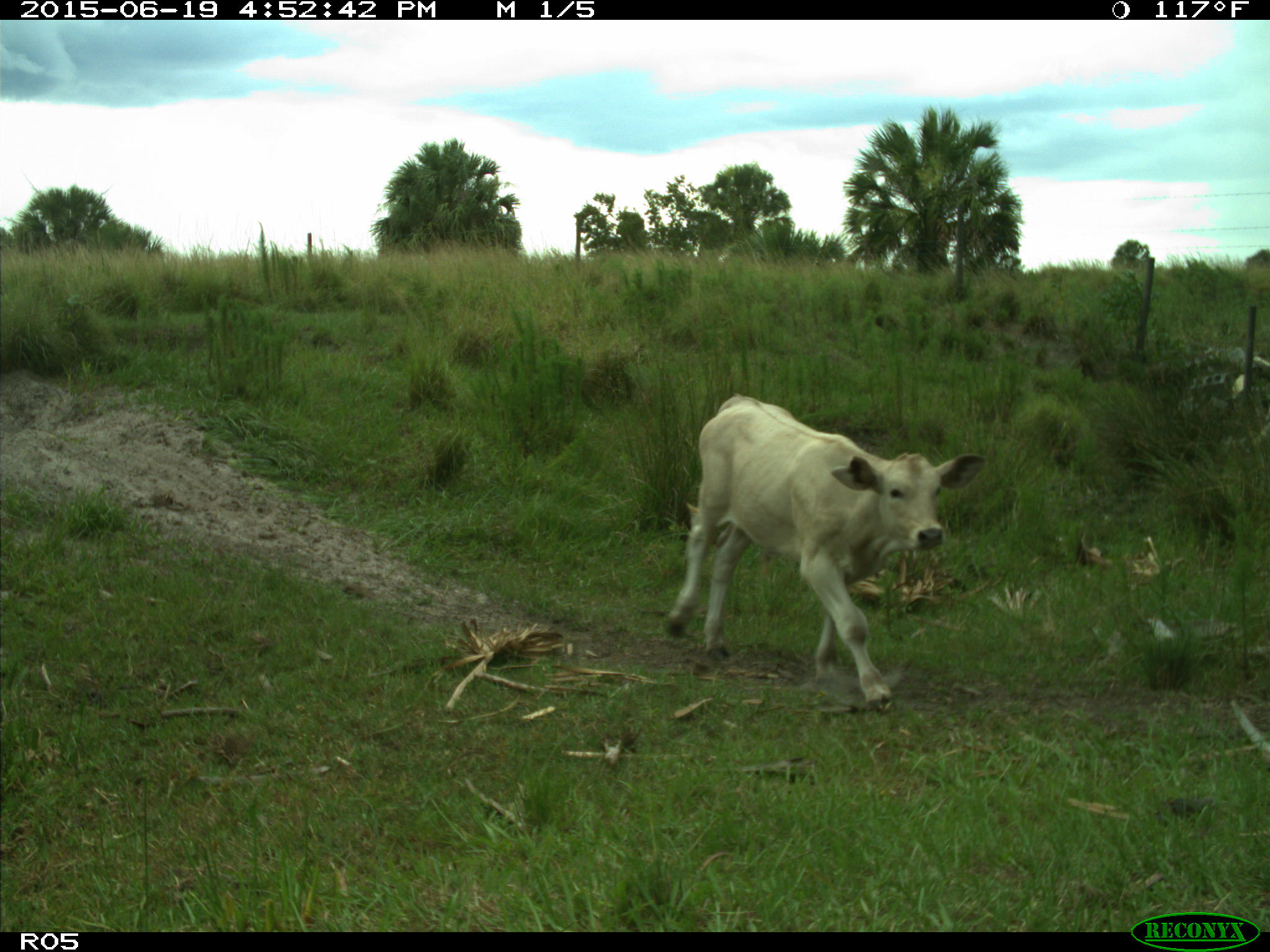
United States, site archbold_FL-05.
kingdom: Animalia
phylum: Chordata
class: Mammalia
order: Artiodactyla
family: Bovidae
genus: Bos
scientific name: Bos taurus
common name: domestic cow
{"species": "Bos taurus (domestic cow)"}